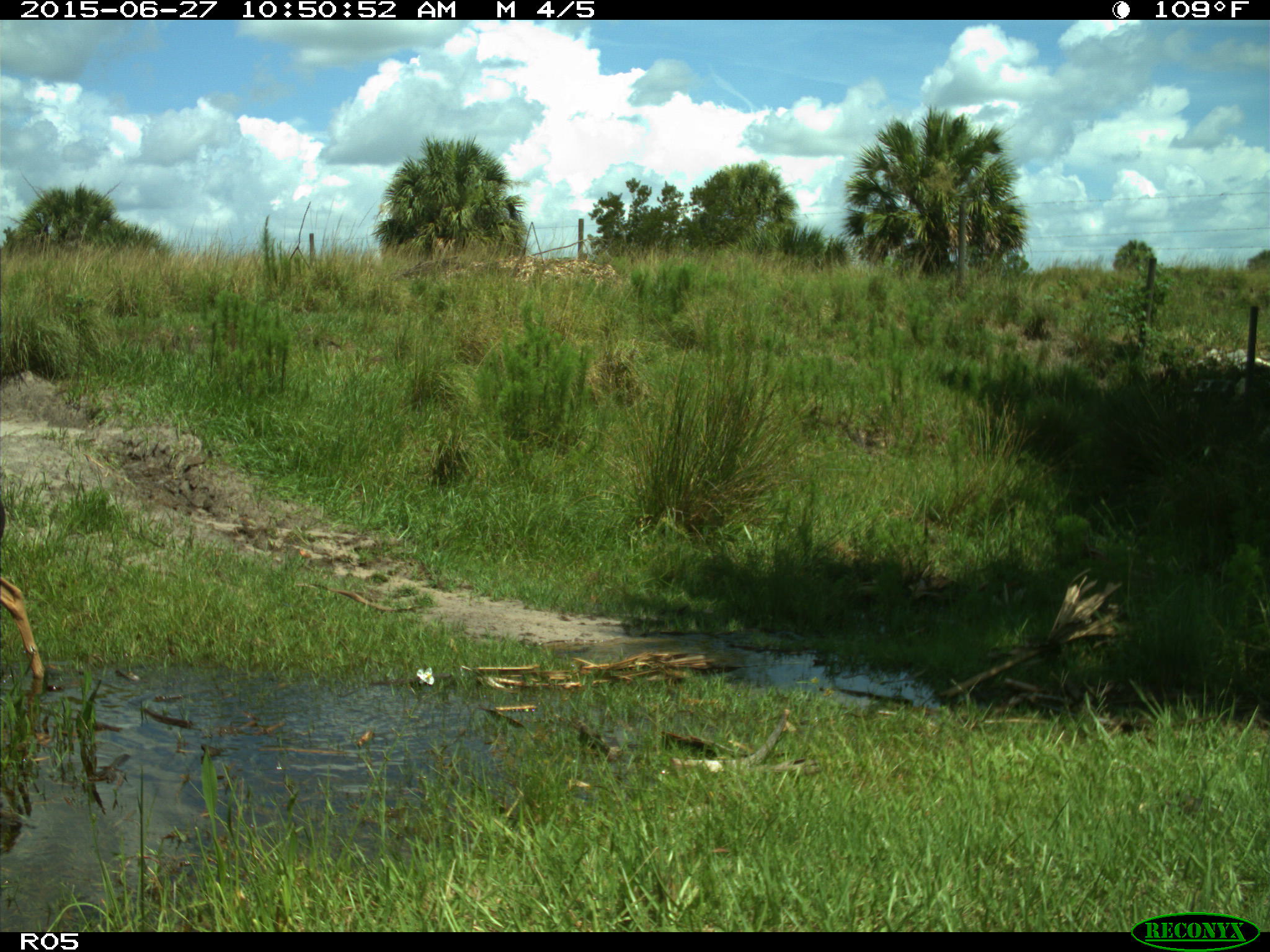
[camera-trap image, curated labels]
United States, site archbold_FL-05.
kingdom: Animalia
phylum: Chordata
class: Mammalia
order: Artiodactyla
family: Cervidae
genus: Odocoileus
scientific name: Odocoileus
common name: deer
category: unidentified deer